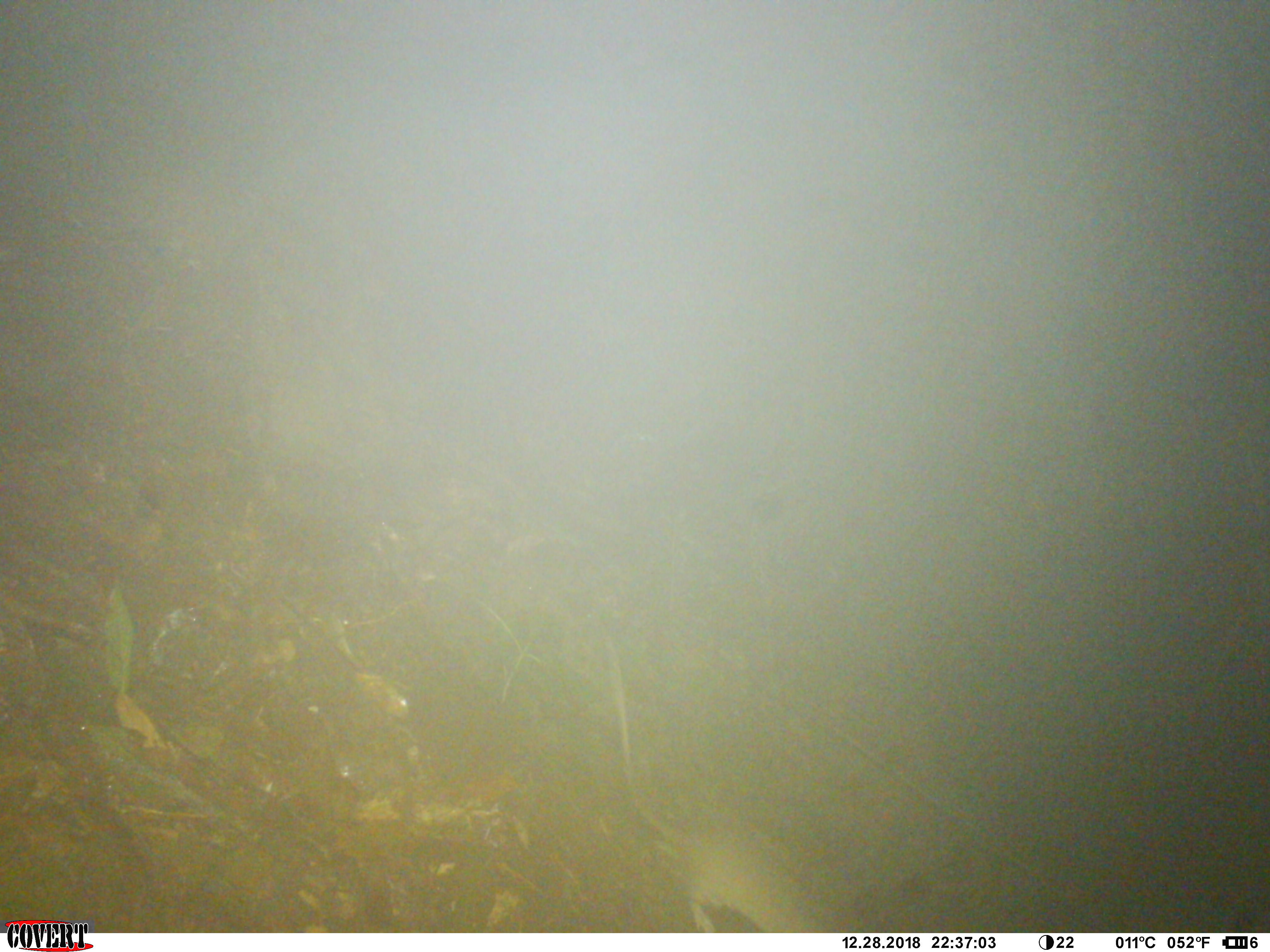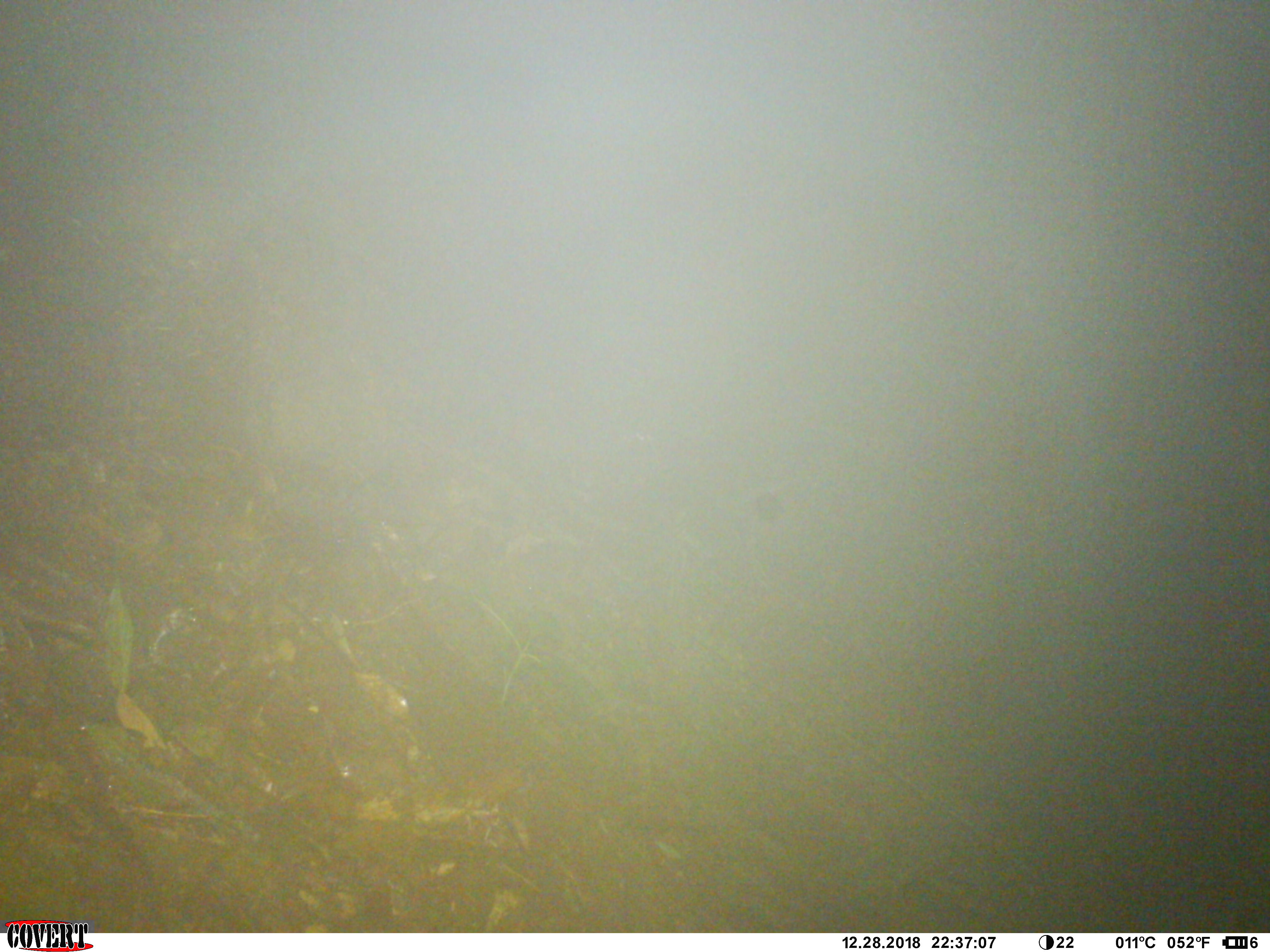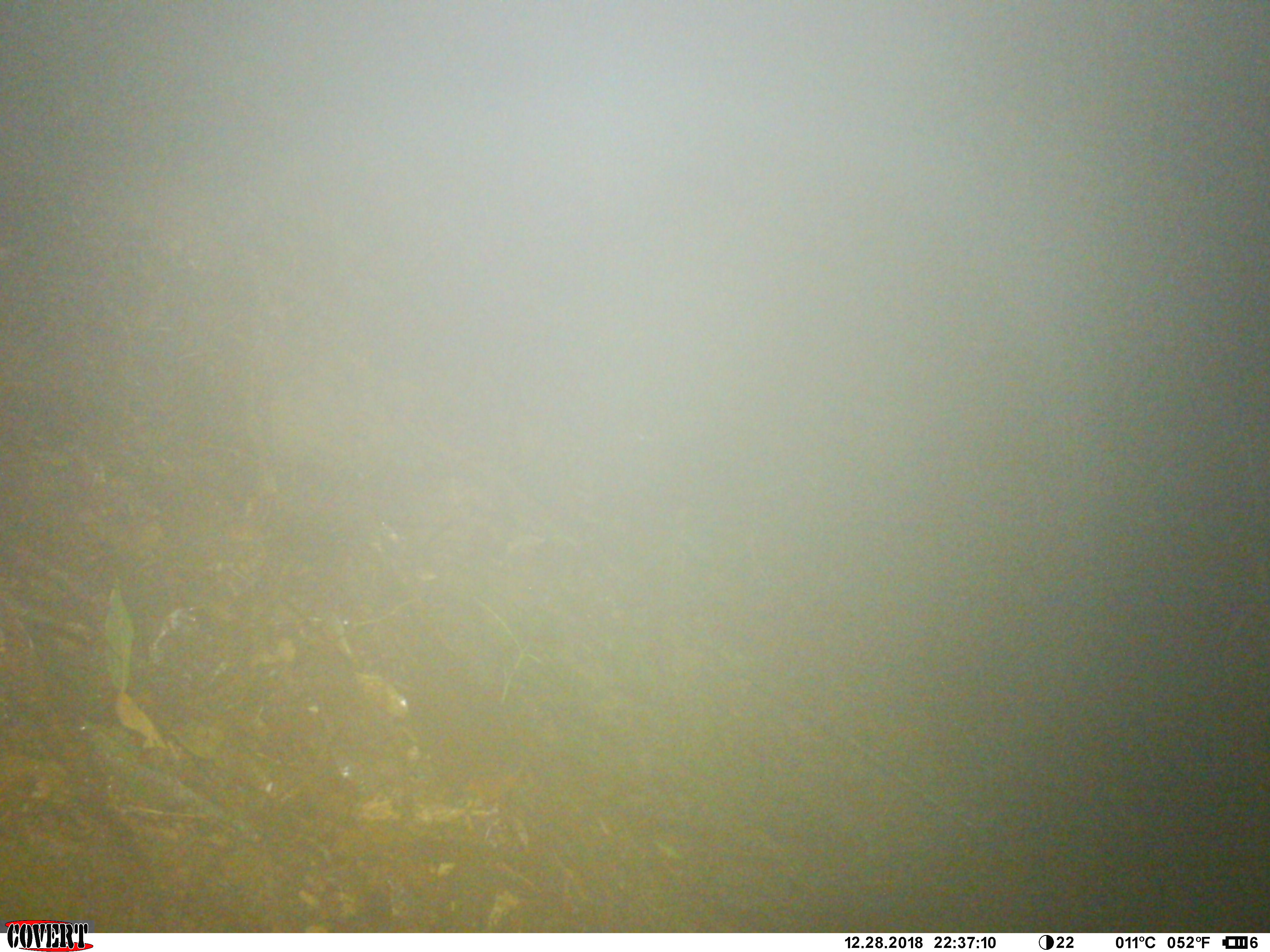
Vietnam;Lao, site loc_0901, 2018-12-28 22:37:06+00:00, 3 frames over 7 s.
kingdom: Animalia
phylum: Chordata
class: Mammalia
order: Rodentia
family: Muridae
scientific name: Muridae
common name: old-world mice and rats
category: unidentified murid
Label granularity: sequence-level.